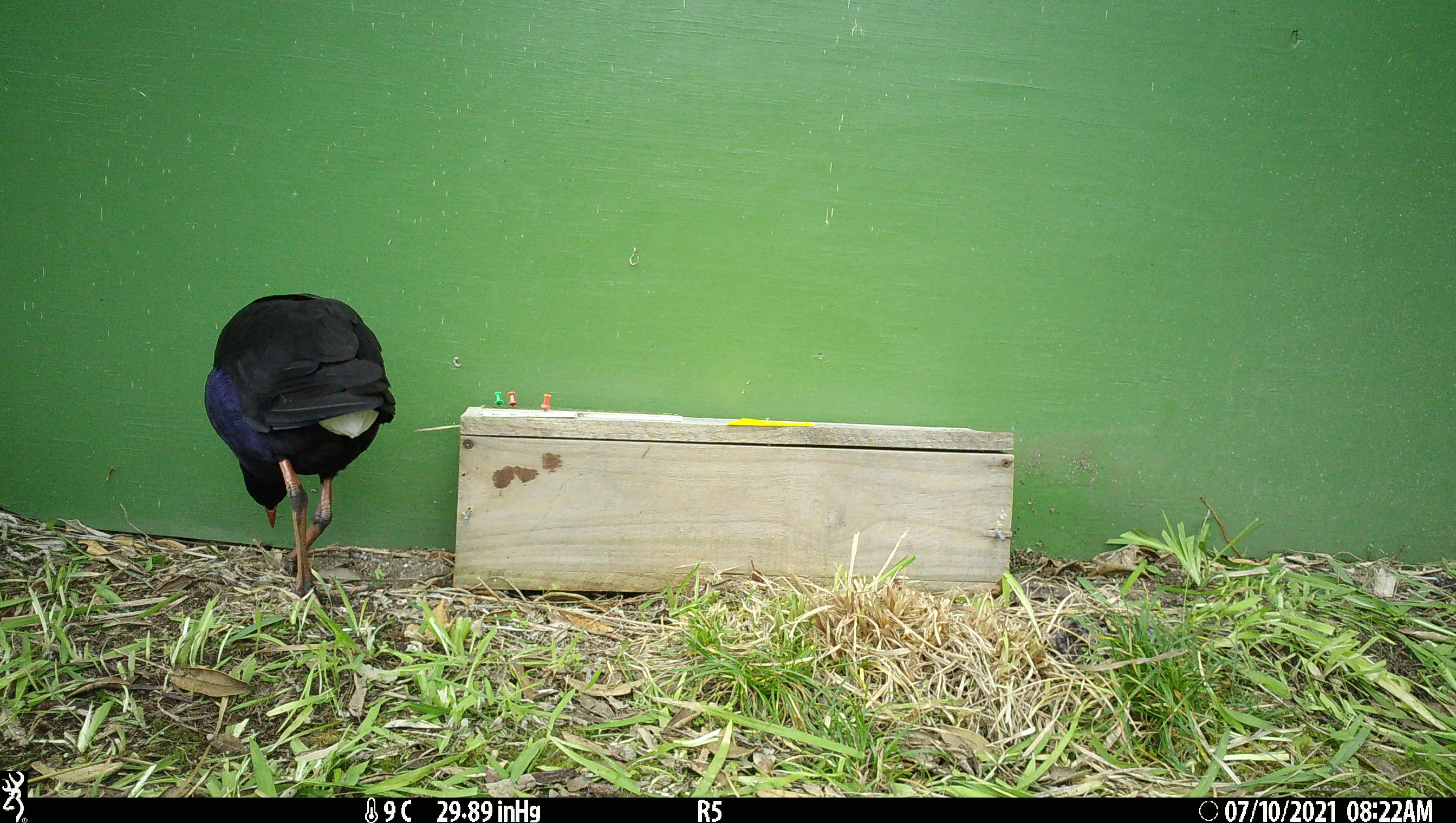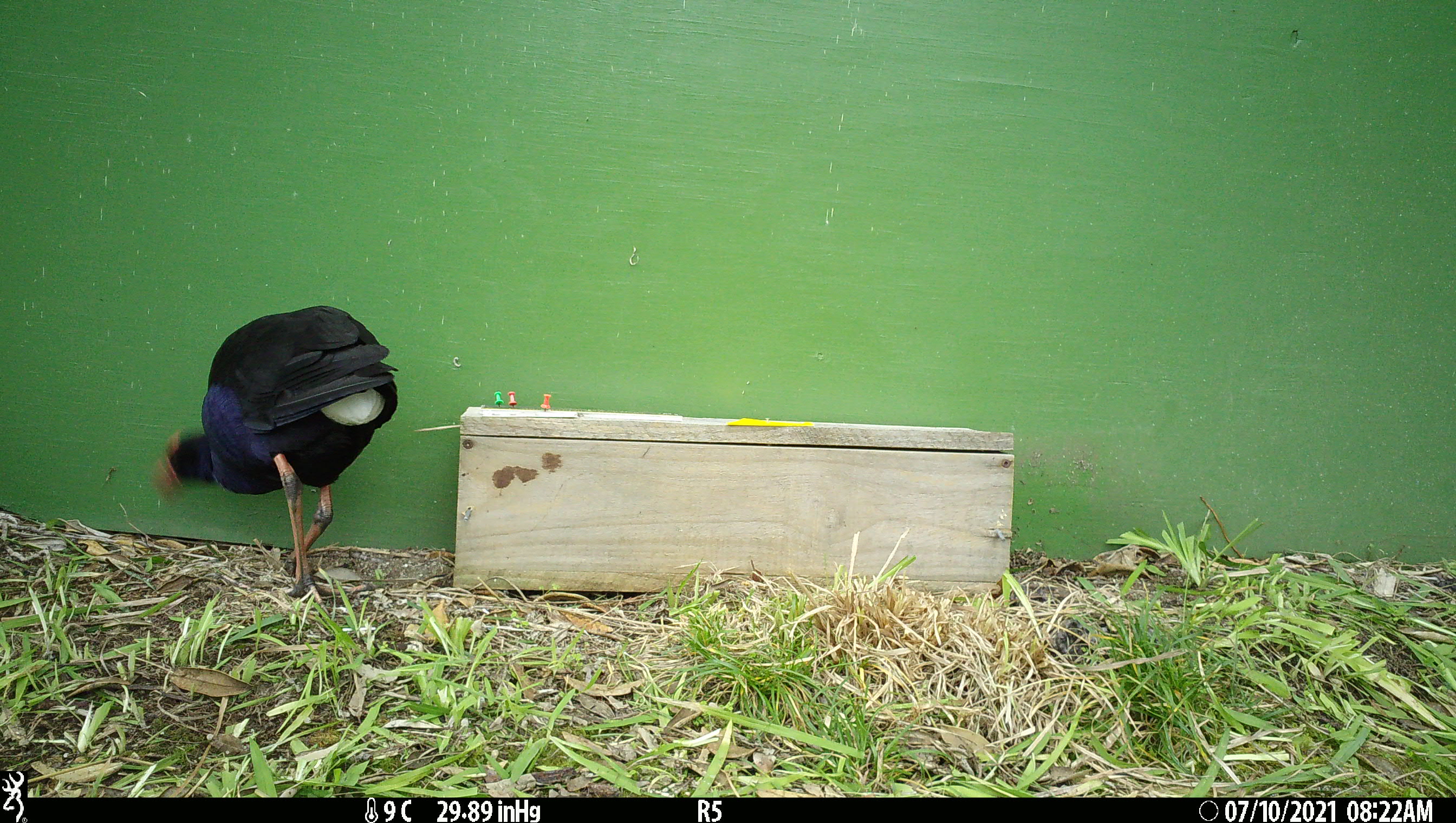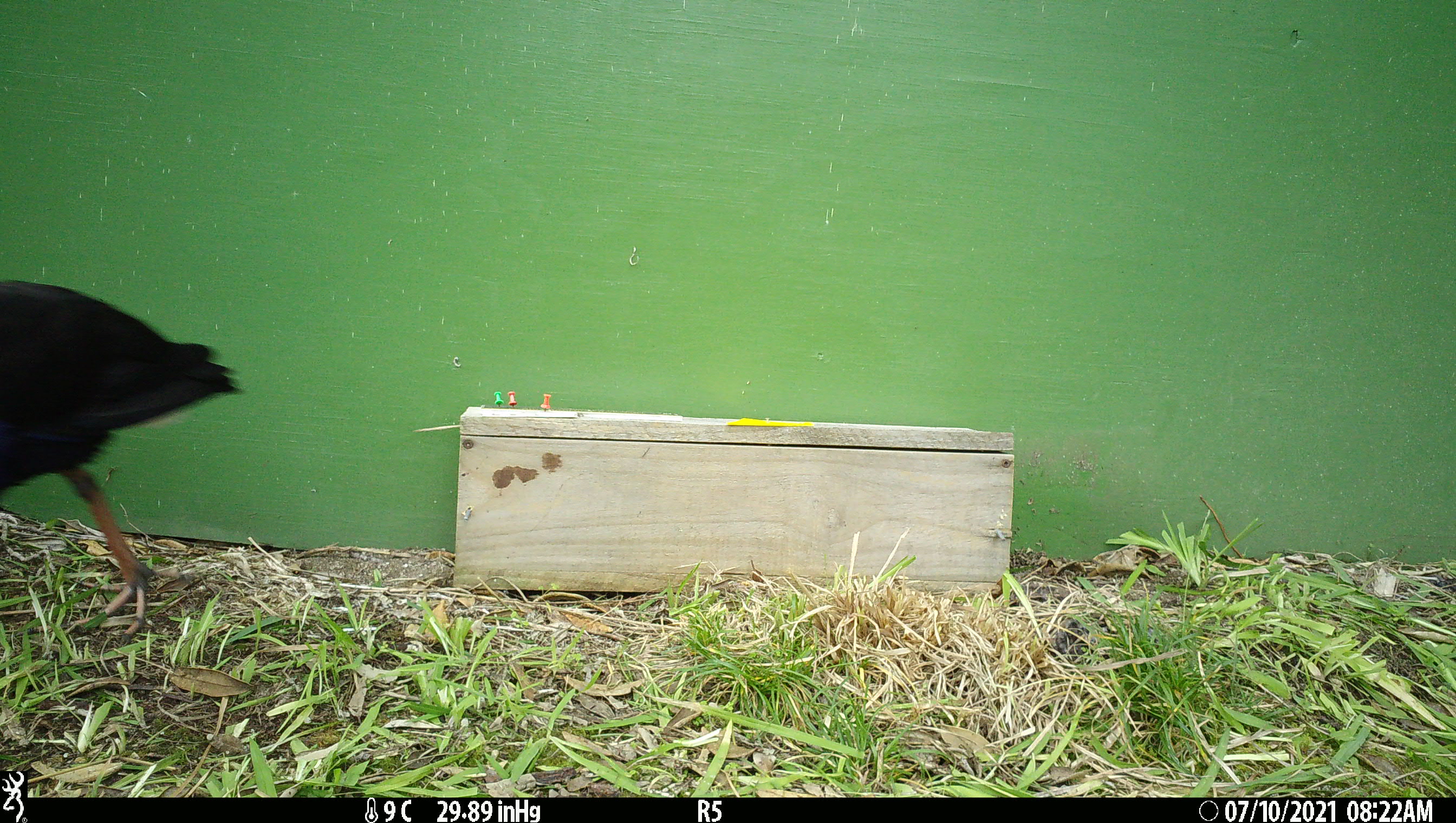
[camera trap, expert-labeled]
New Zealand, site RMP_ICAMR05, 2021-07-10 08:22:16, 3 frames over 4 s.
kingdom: Animalia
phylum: Chordata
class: Aves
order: Gruiformes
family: Rallidae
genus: Porphyrio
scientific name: Porphyrio melanotus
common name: australasian swamphen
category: pukeko